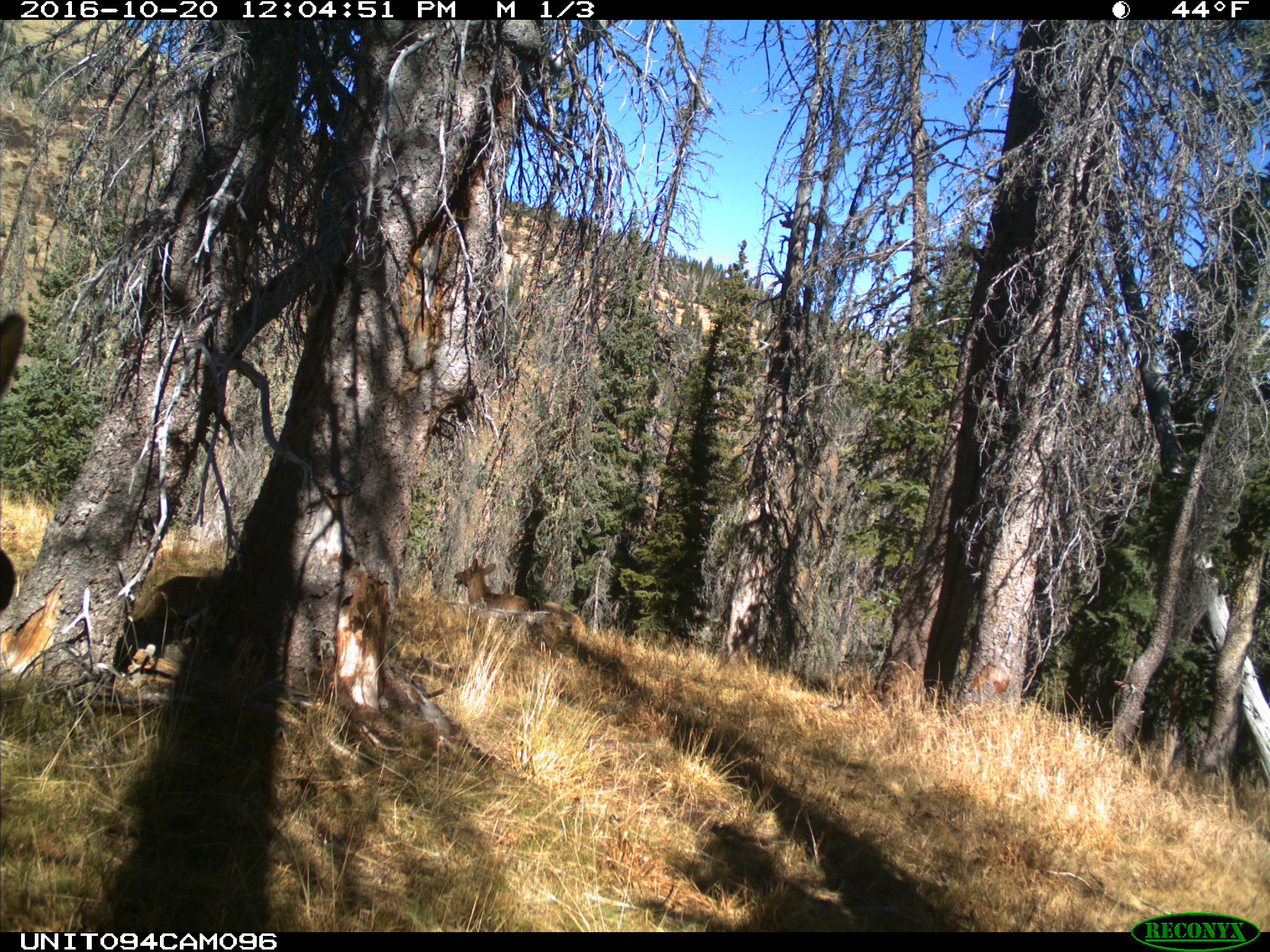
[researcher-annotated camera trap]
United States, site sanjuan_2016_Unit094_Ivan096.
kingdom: Animalia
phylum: Chordata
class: Mammalia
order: Artiodactyla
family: Cervidae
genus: Cervus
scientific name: Cervus elaphus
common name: red deer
Cervus elaphus (red deer).